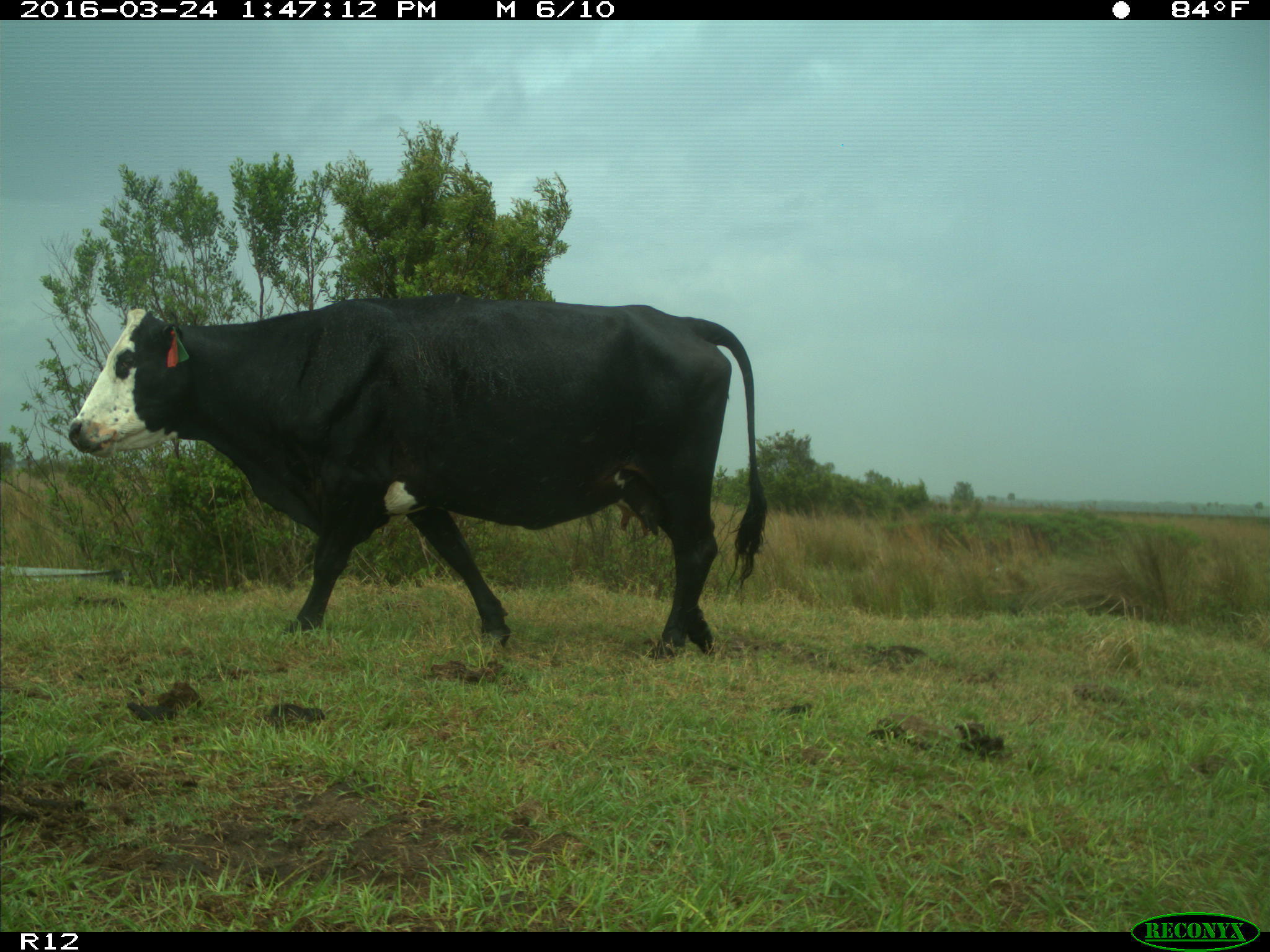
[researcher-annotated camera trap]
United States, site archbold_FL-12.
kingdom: Animalia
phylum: Chordata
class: Mammalia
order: Artiodactyla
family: Bovidae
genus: Bos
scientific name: Bos taurus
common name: domestic cow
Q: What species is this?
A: Bos taurus (domestic cow).